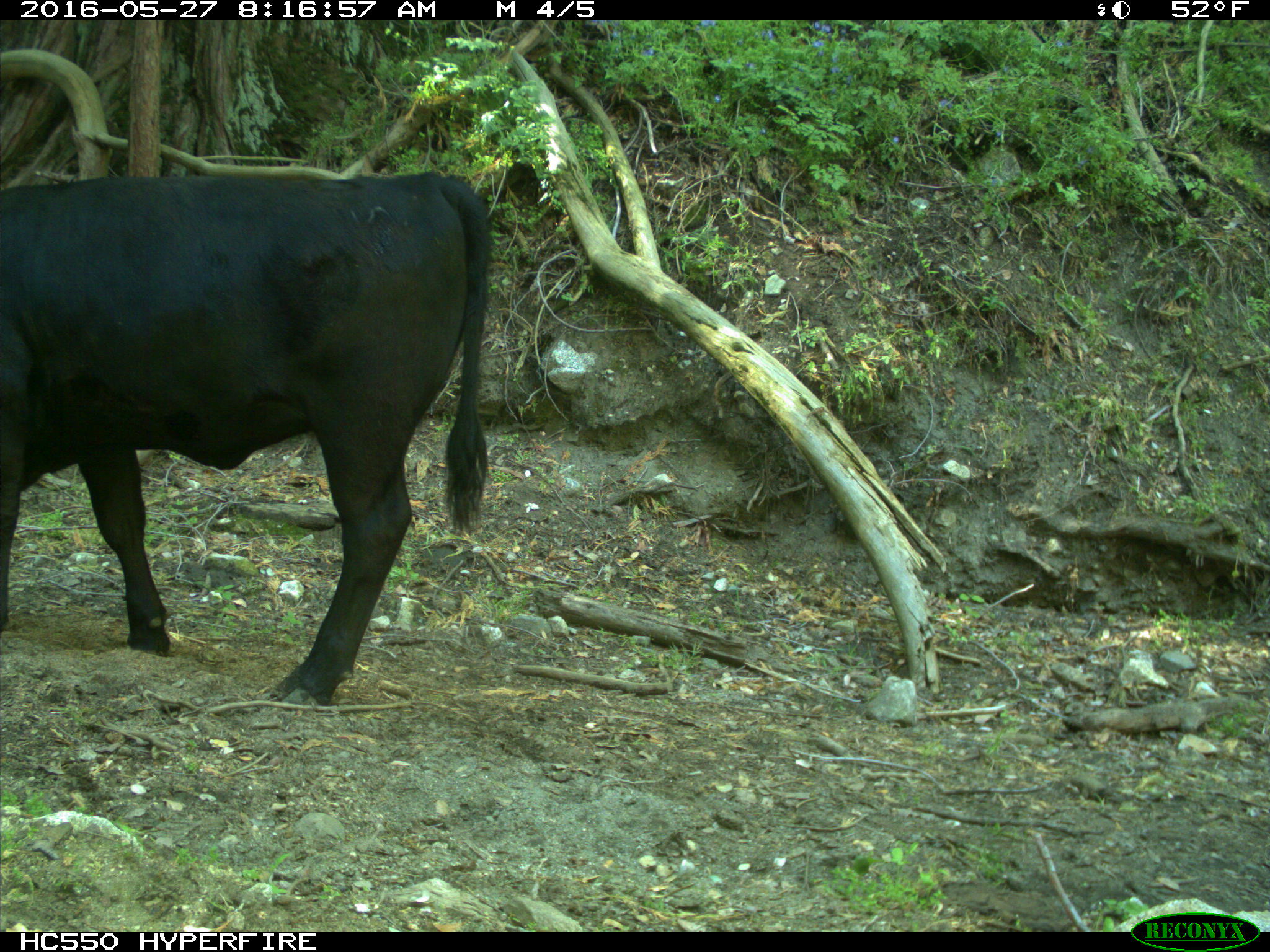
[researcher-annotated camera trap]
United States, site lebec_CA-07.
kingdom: Animalia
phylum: Chordata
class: Mammalia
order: Artiodactyla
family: Bovidae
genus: Bos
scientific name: Bos taurus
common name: domestic cow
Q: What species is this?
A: Bos taurus (domestic cow).